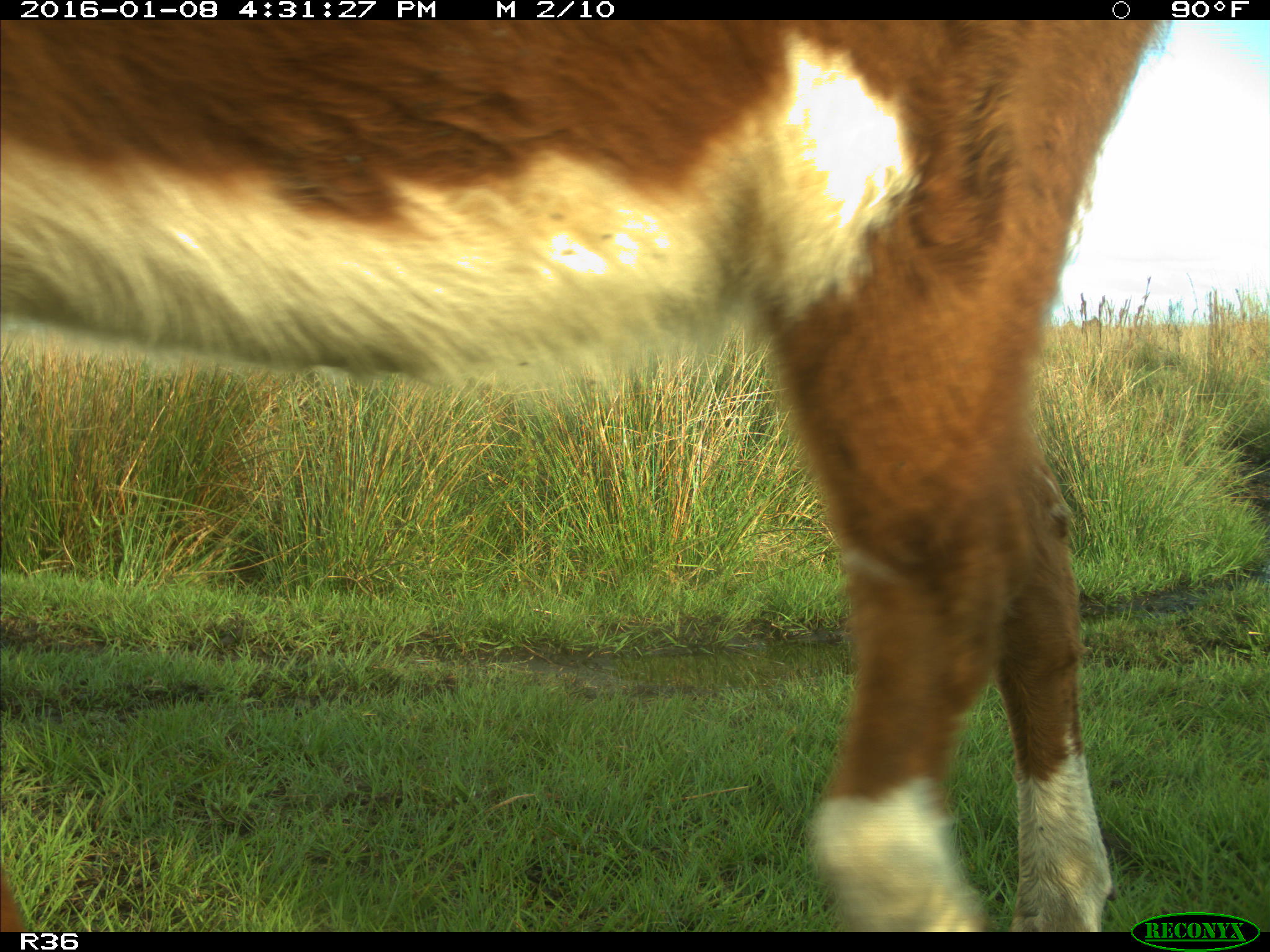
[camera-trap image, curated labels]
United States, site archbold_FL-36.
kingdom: Animalia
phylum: Chordata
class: Mammalia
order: Artiodactyla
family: Bovidae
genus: Bos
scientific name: Bos taurus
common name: domestic cow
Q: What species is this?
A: Bos taurus (domestic cow).